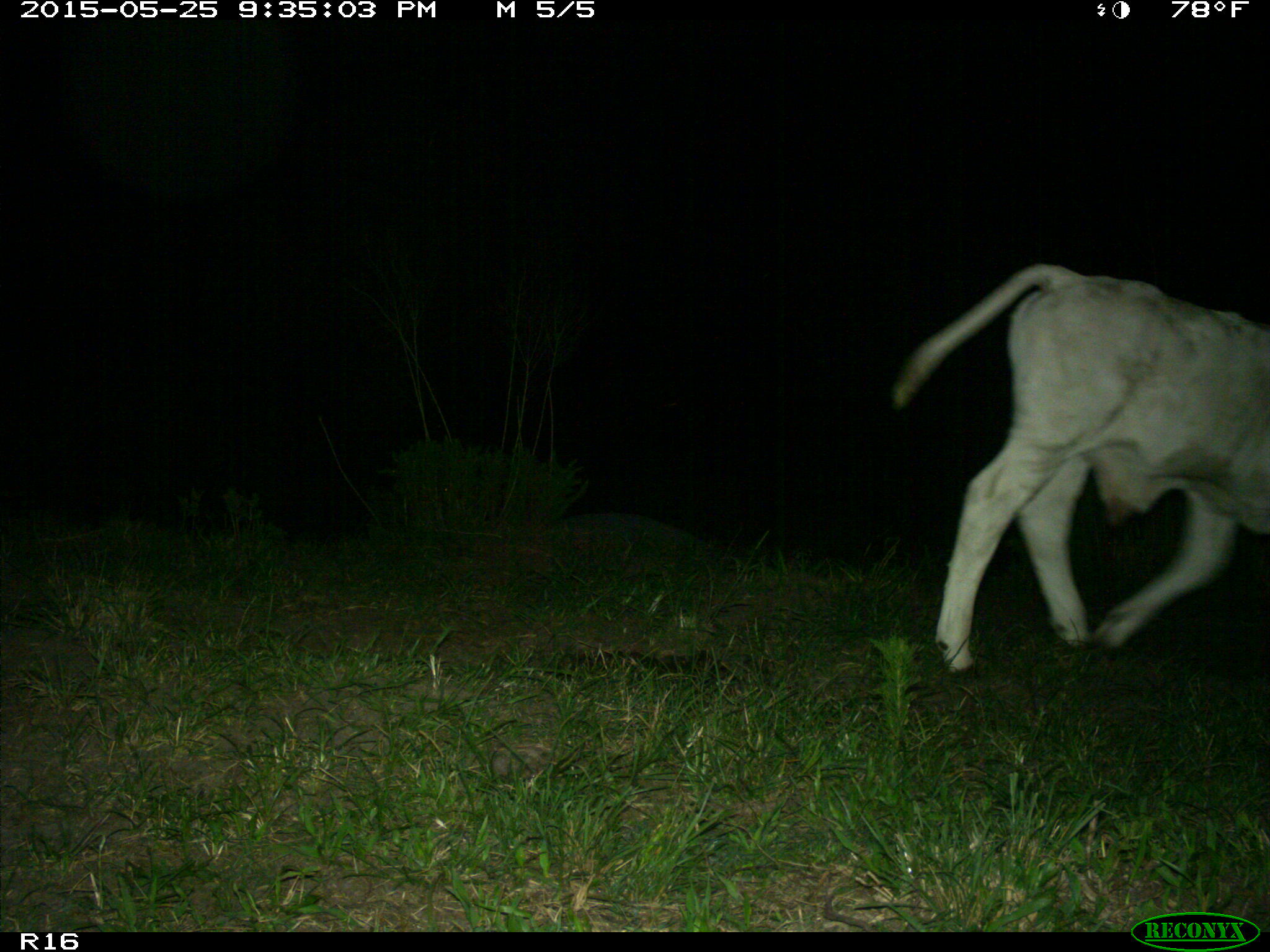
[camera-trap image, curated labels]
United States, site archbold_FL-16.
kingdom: Animalia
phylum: Chordata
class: Mammalia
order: Artiodactyla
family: Bovidae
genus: Bos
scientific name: Bos taurus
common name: domestic cow